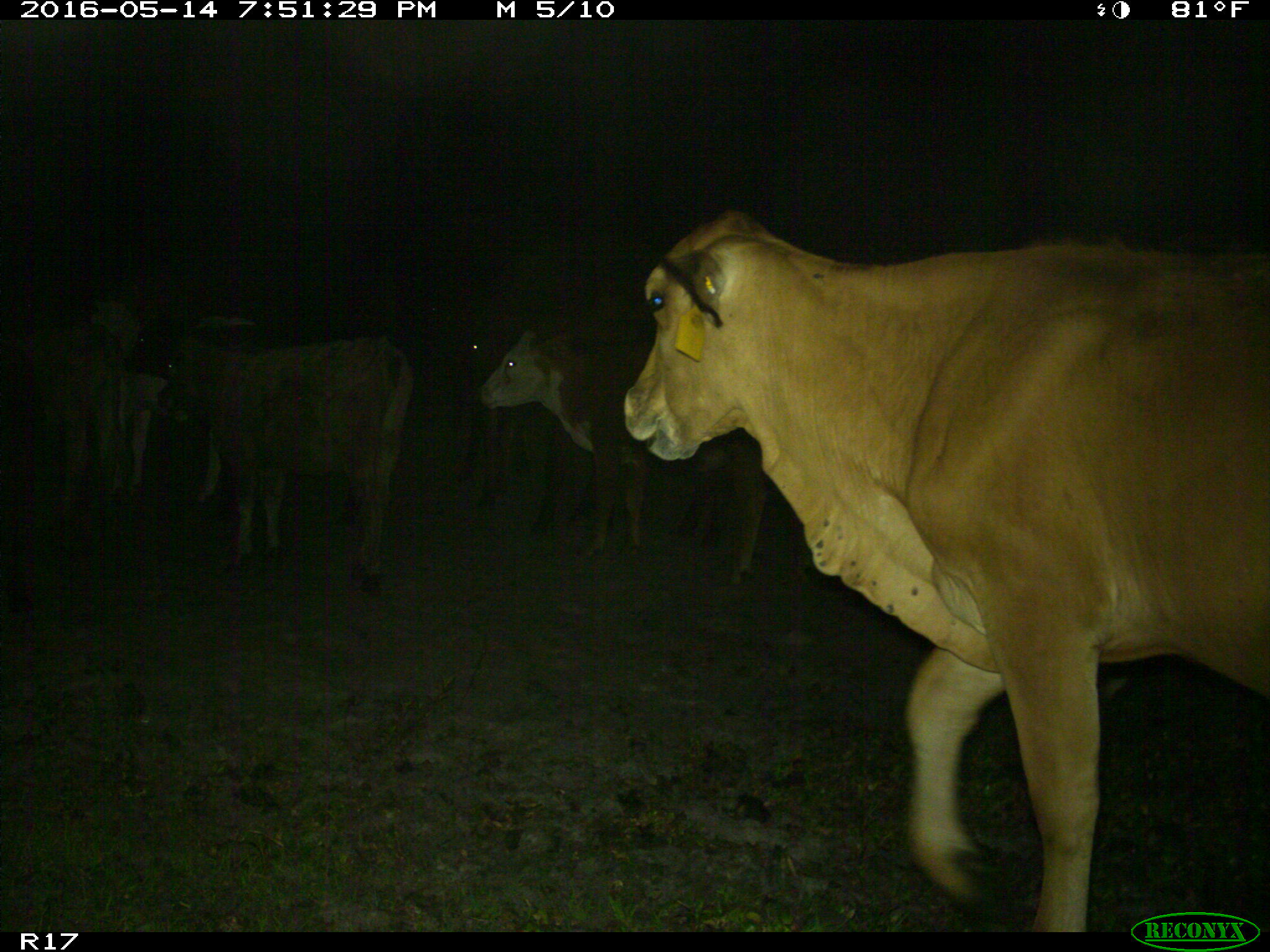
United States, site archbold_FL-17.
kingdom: Animalia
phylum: Chordata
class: Mammalia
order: Artiodactyla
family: Bovidae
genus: Bos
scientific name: Bos taurus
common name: domestic cow